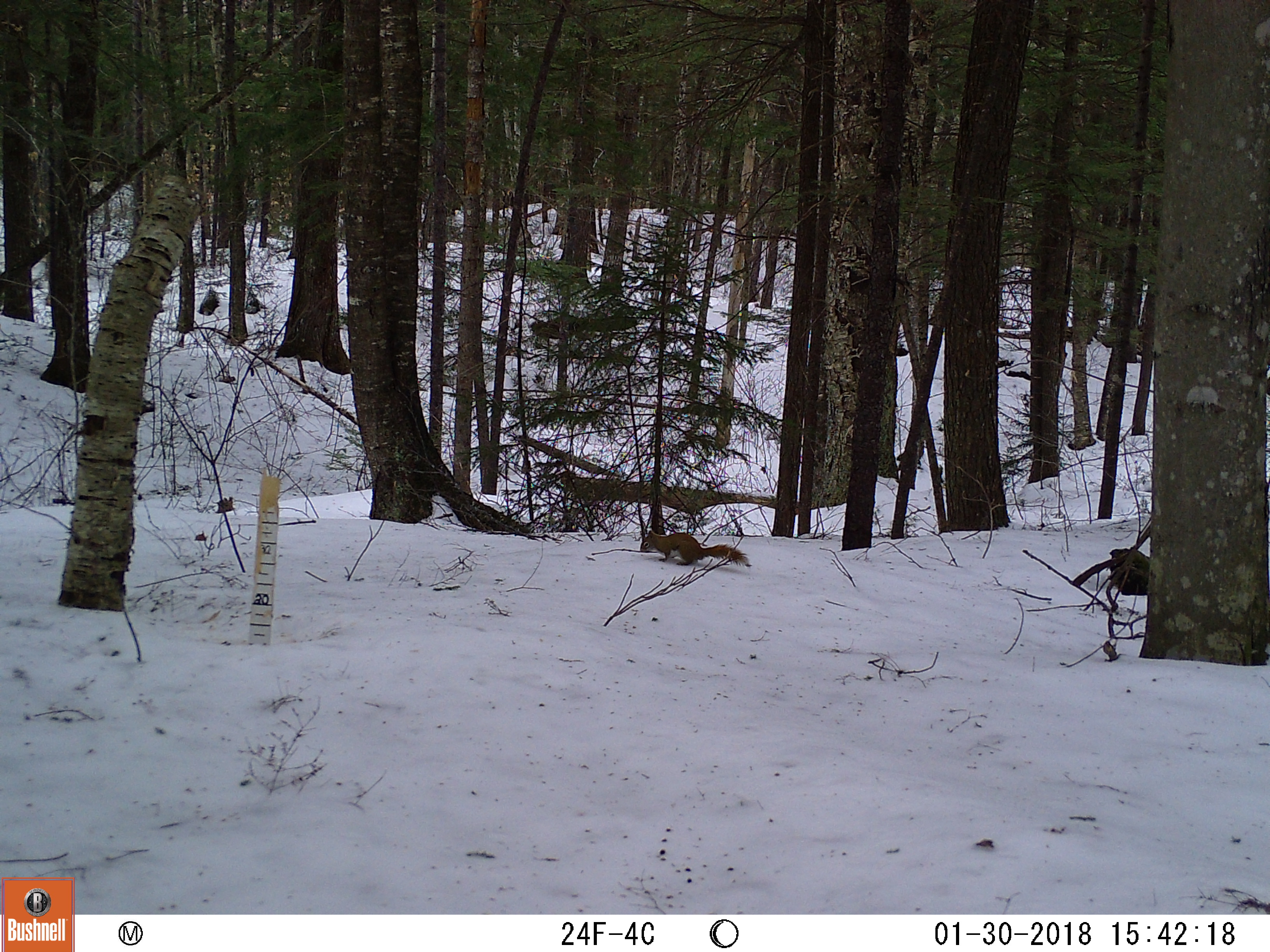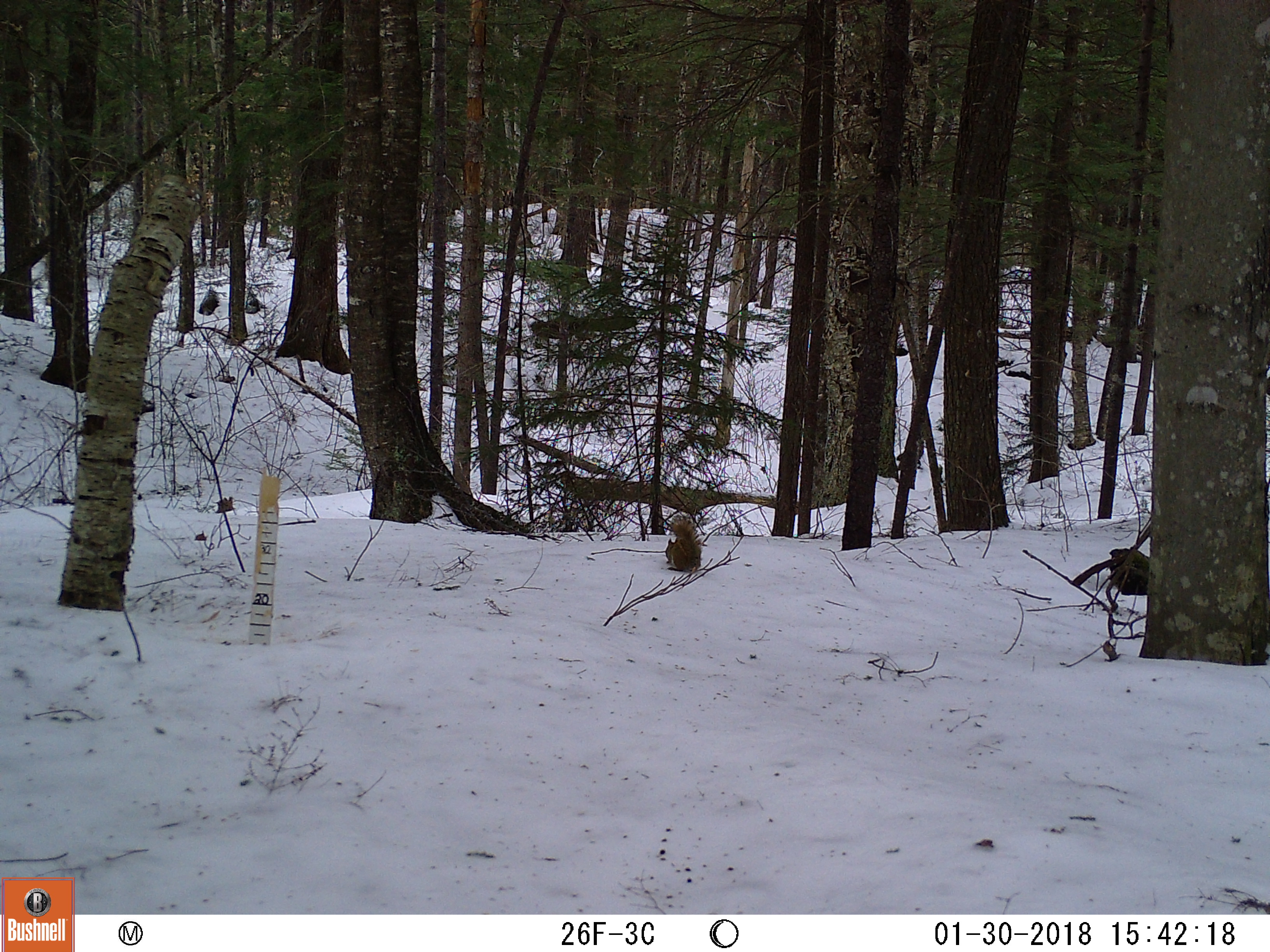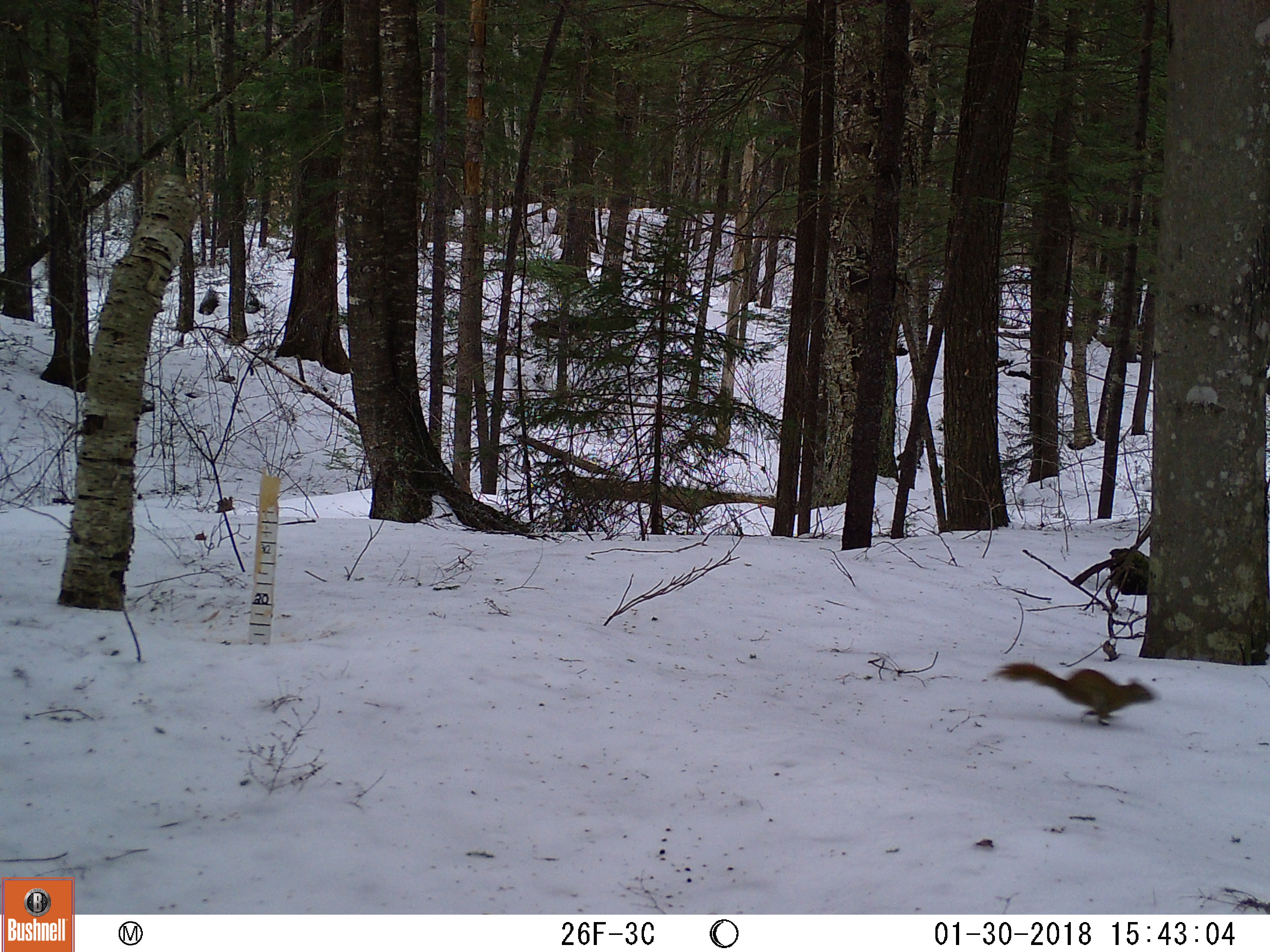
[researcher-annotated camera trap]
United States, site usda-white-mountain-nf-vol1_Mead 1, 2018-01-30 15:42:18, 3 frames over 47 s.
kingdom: Animalia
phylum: Chordata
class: Mammalia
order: Rodentia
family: Sciuridae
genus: Tamiasciurus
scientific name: Tamiasciurus hudsonicus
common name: red squirrel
Red squirrel (Tamiasciurus hudsonicus).